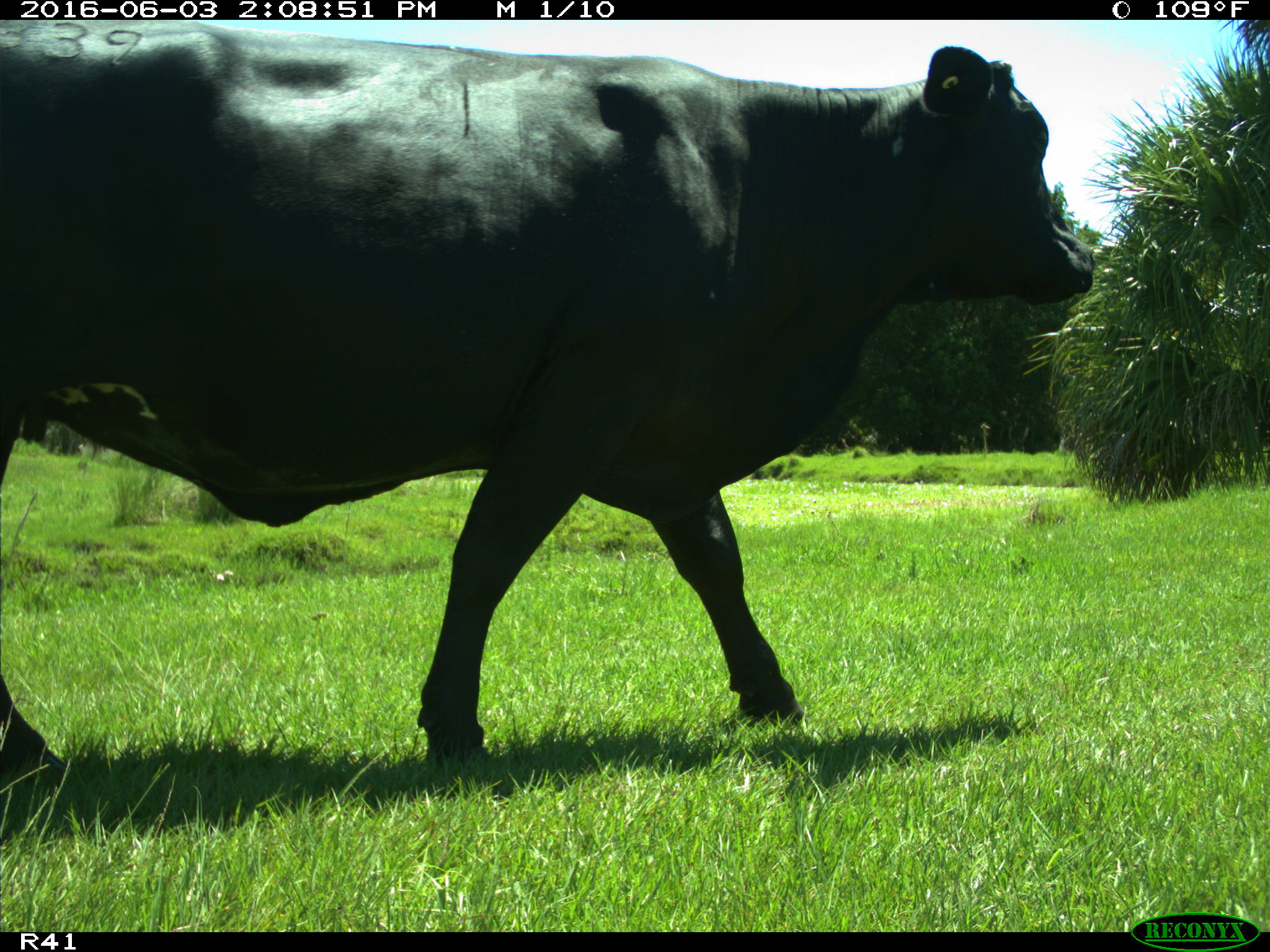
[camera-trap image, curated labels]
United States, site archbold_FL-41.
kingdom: Animalia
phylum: Chordata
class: Mammalia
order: Artiodactyla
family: Bovidae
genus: Bos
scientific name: Bos taurus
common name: domestic cow